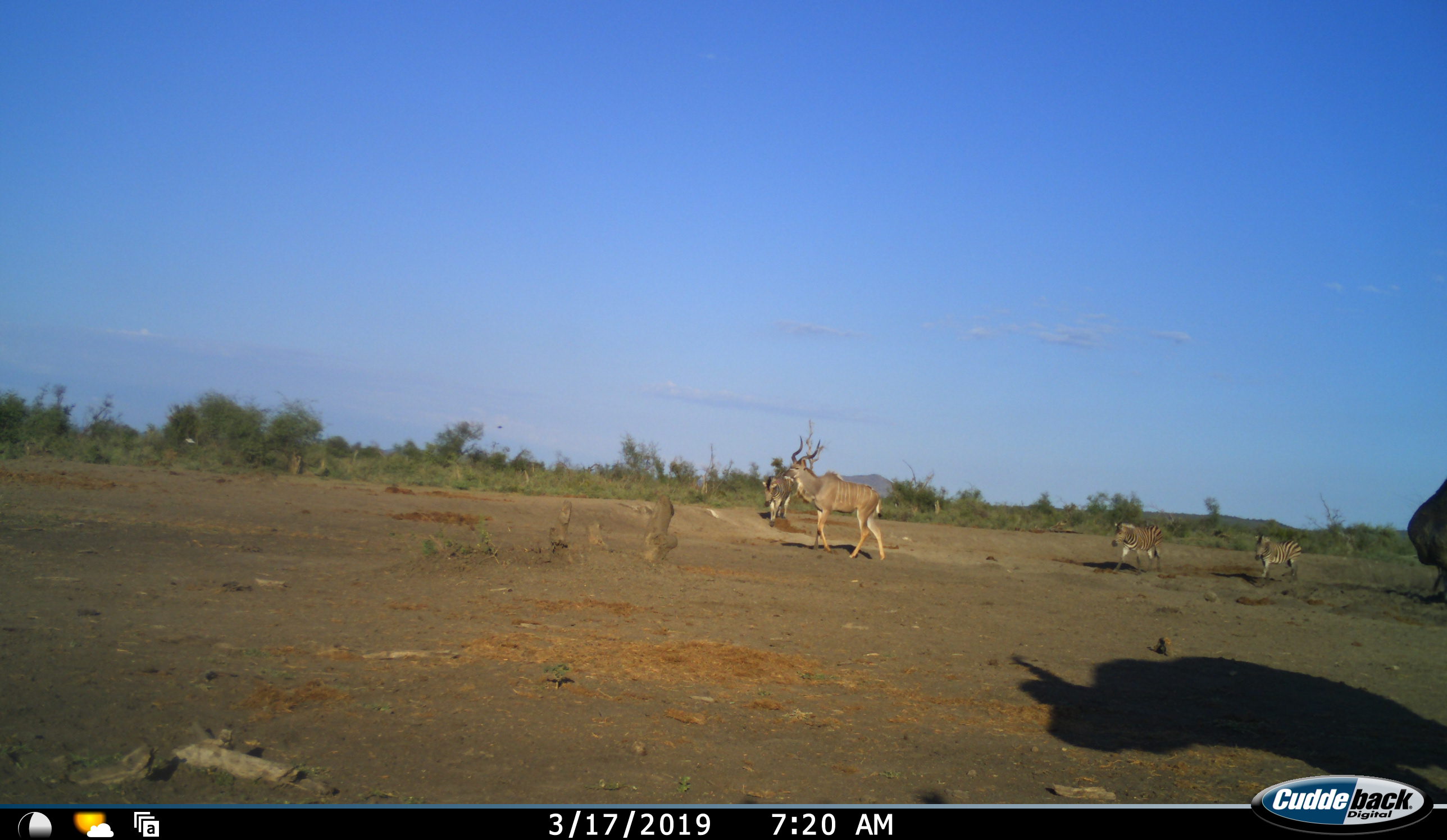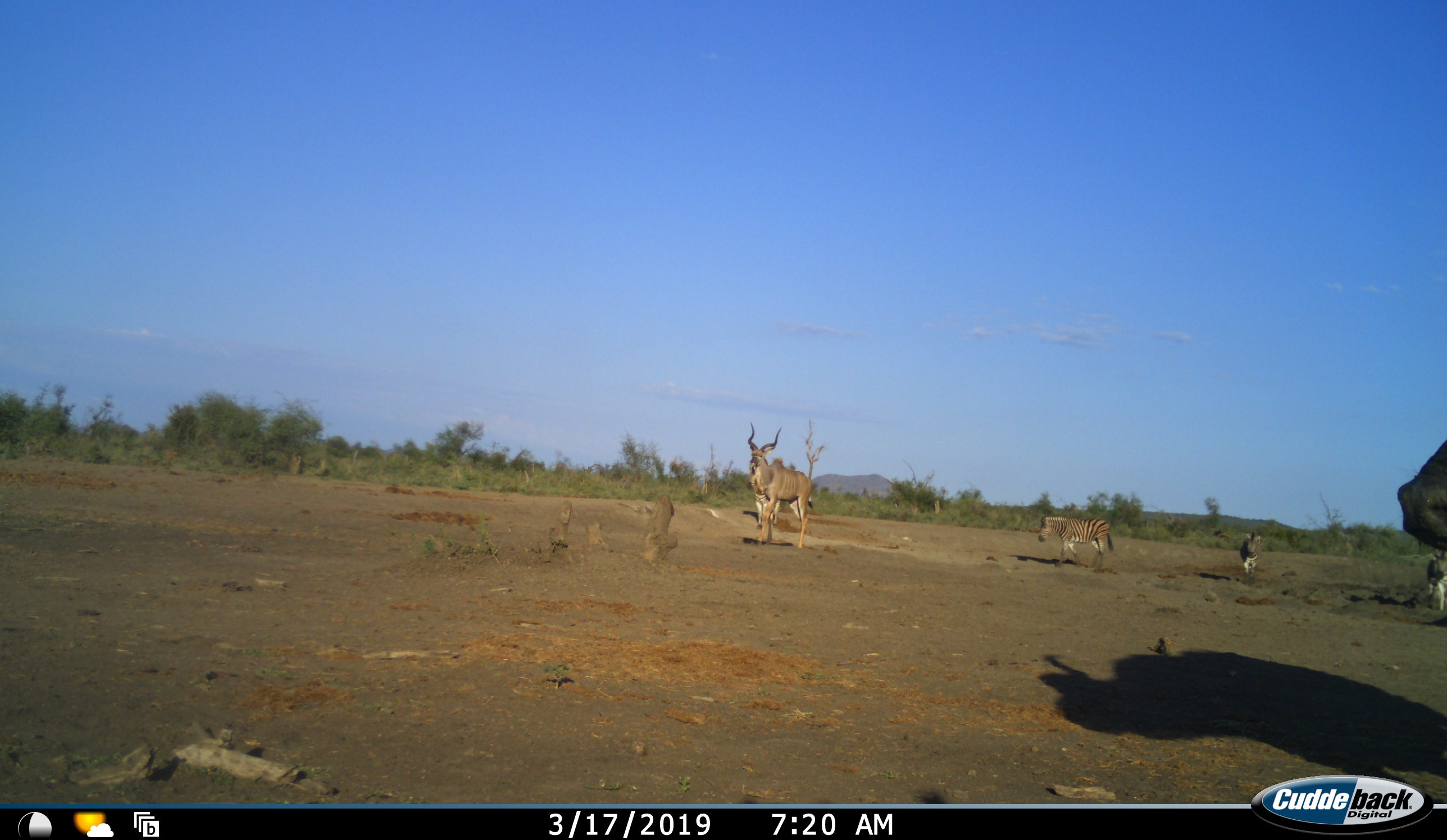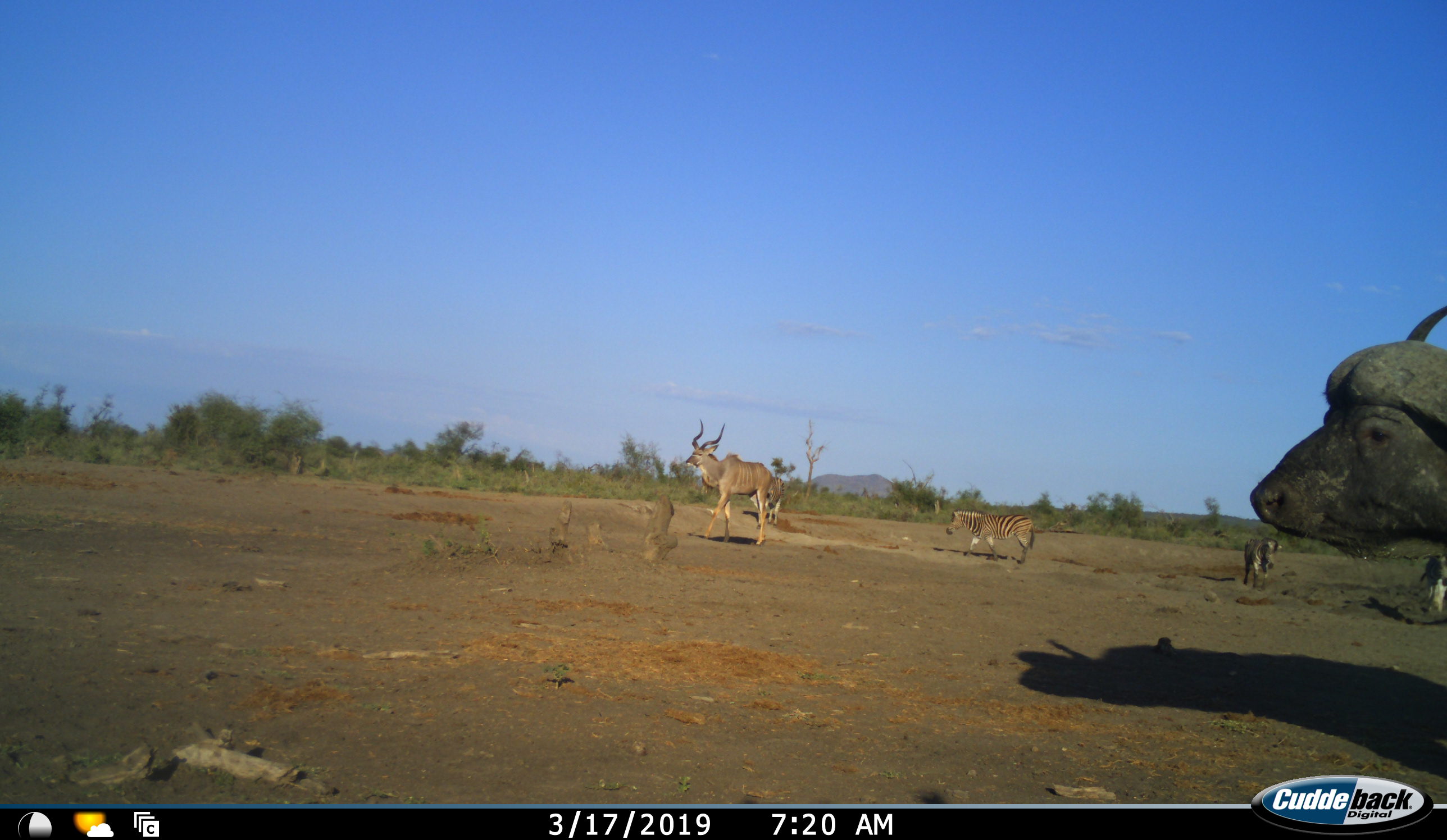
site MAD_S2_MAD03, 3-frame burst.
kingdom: Animalia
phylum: Chordata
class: Mammalia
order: Artiodactyla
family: Bovidae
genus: Syncerus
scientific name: Syncerus caffer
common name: african buffalo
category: buffalo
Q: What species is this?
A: Buffalo (african buffalo) (Syncerus caffer).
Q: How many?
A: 1.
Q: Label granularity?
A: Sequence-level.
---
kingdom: Animalia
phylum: Chordata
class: Mammalia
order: Perissodactyla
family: Equidae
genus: Equus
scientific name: Equus quagga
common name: plains zebra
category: zebraplains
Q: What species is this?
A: Zebraplains (plains zebra) (Equus quagga).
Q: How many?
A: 3.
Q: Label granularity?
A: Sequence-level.